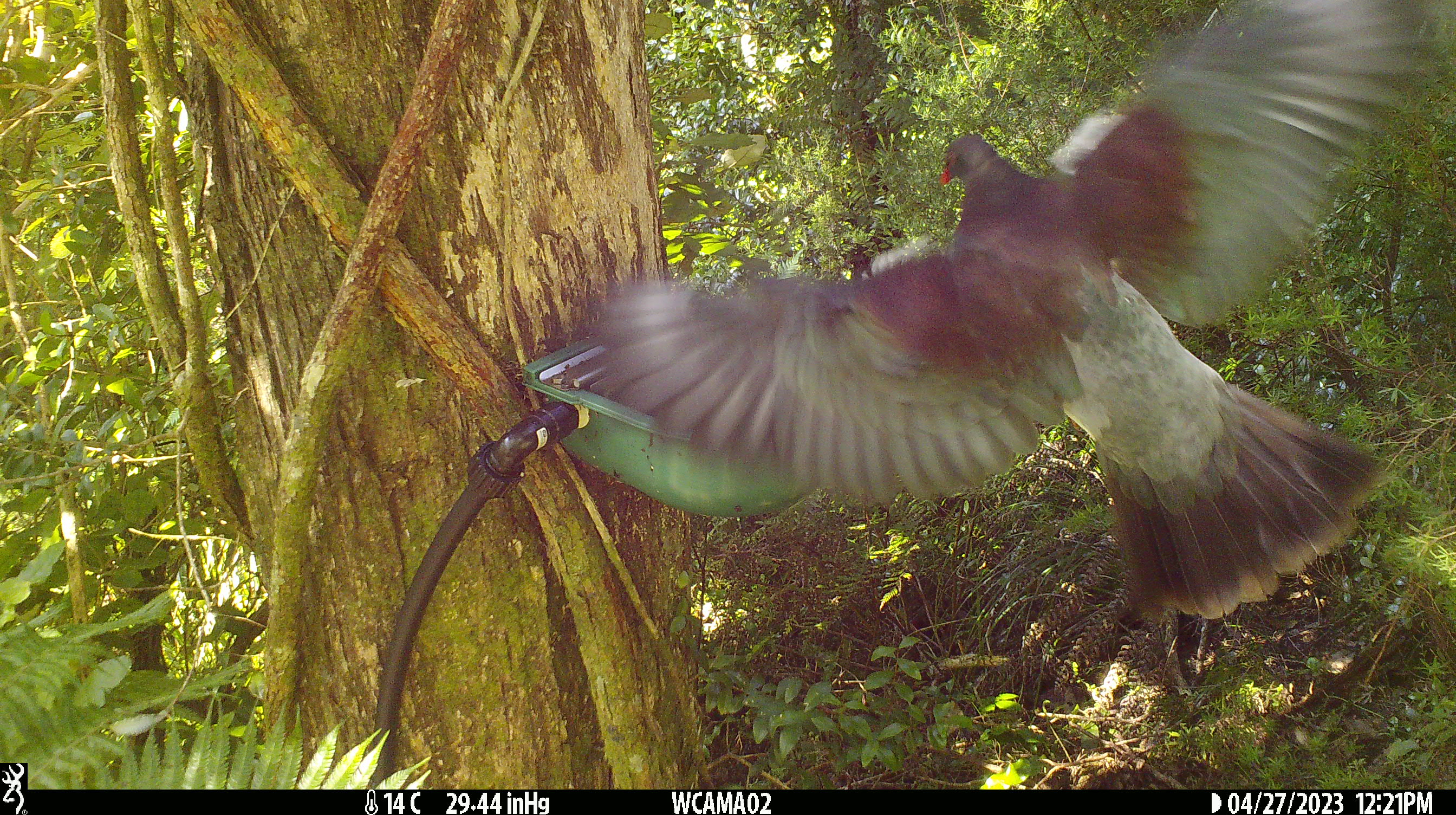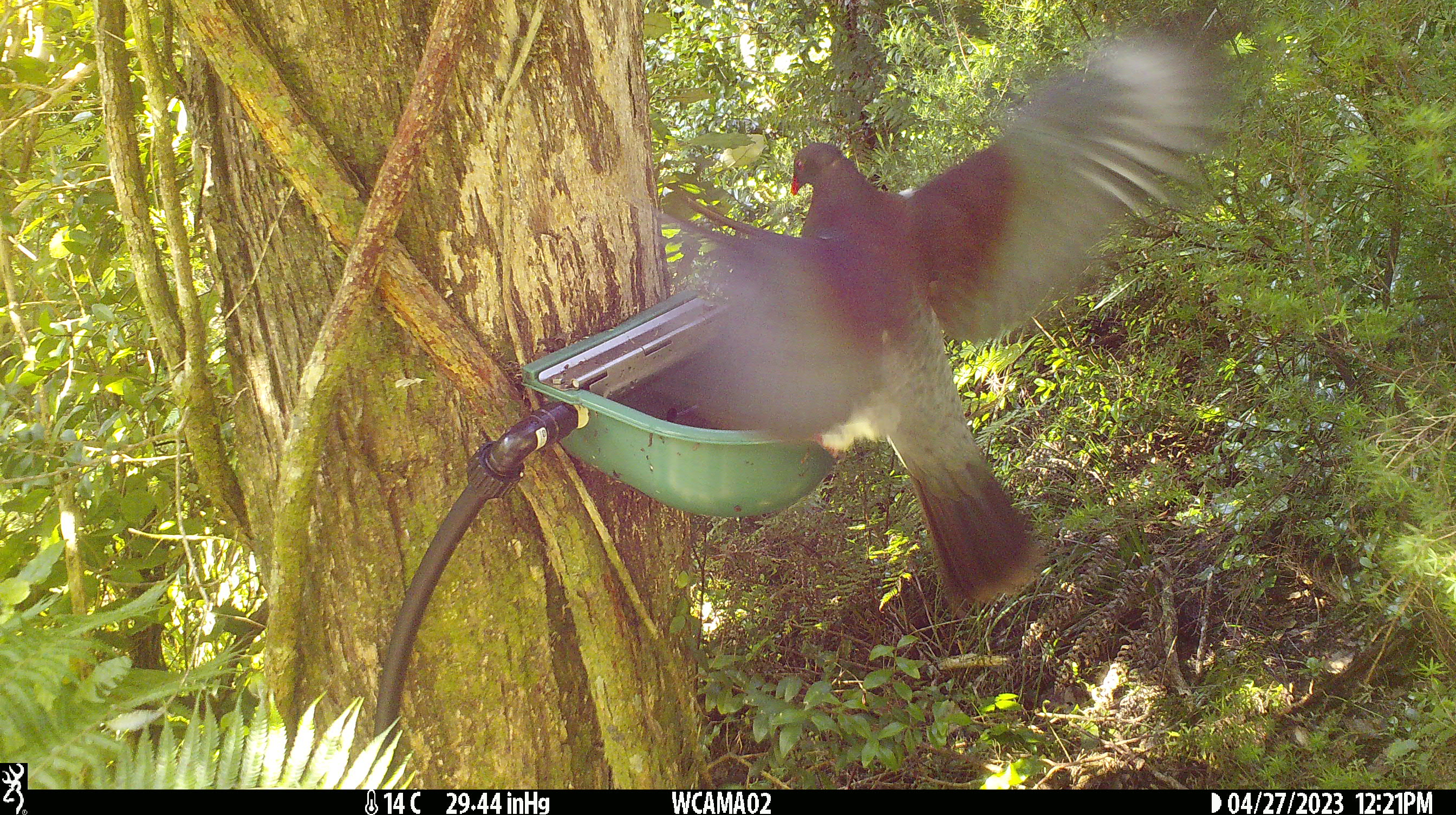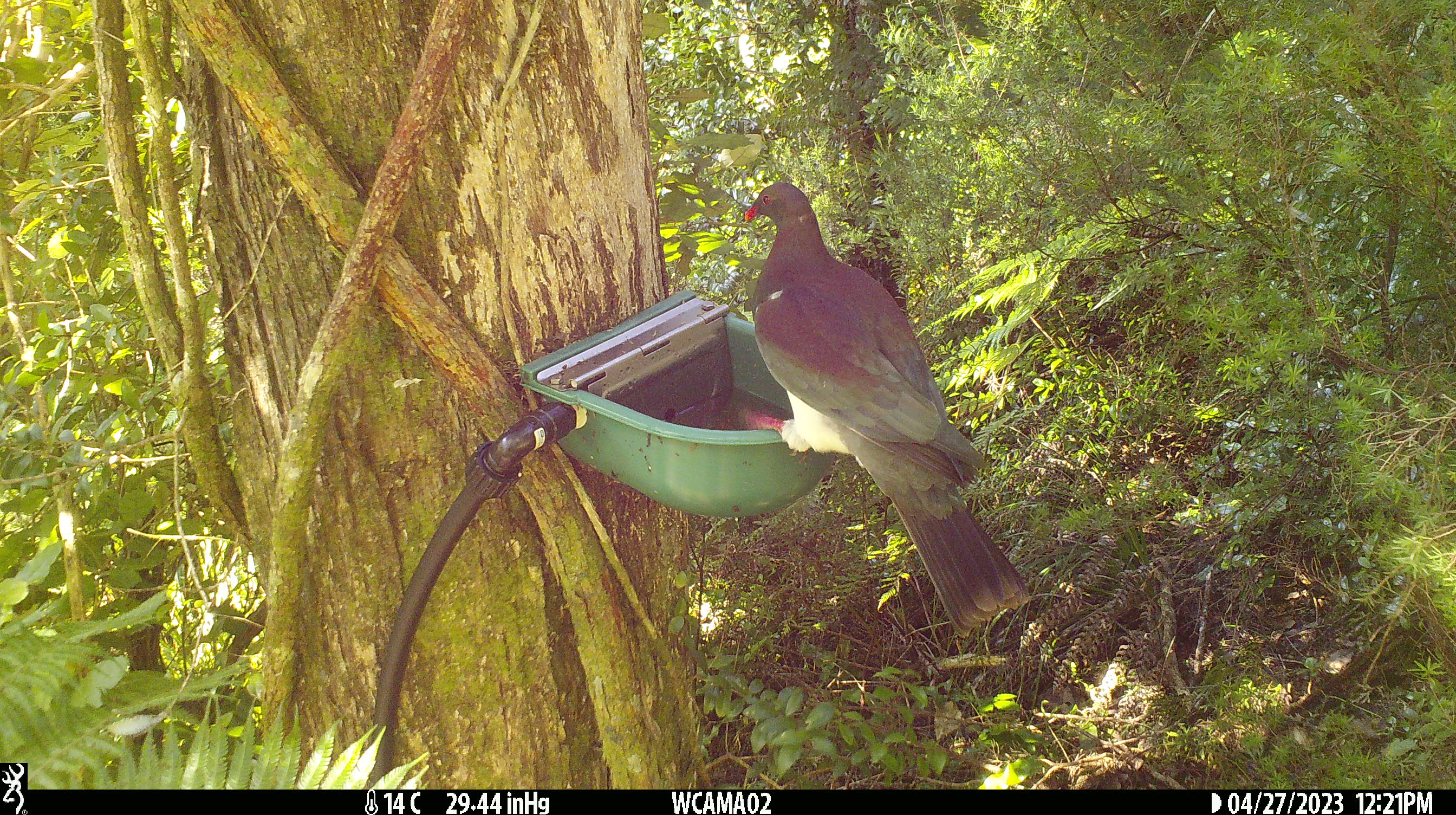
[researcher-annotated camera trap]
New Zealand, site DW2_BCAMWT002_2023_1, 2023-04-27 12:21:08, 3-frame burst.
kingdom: Animalia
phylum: Chordata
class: Aves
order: Columbiformes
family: Columbidae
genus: Hemiphaga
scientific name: Hemiphaga novaeseelandiae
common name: new zealand pigeon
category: kereru